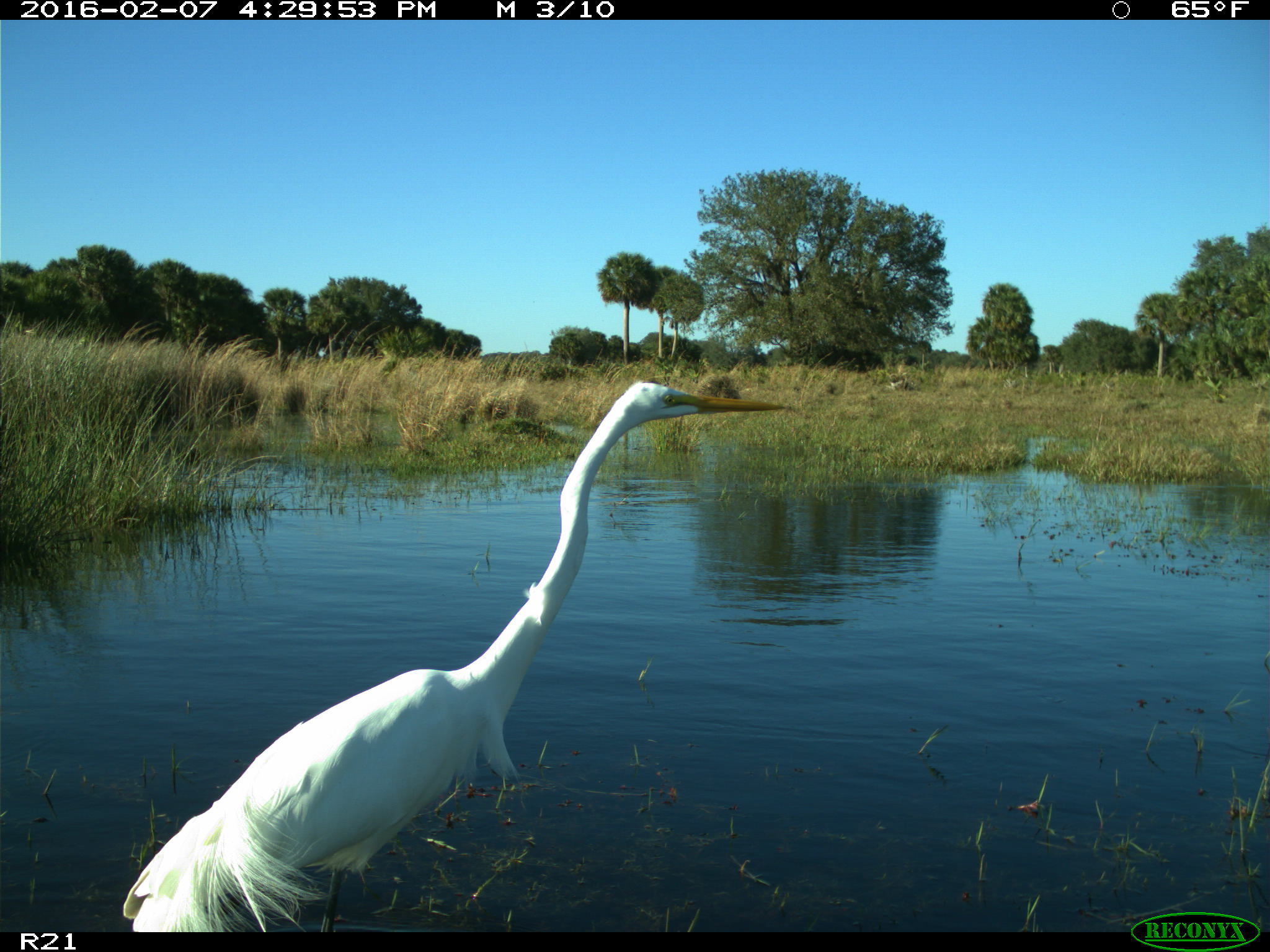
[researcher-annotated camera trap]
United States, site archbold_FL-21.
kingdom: Animalia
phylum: Chordata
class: Aves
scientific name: Aves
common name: birds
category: unidentified bird